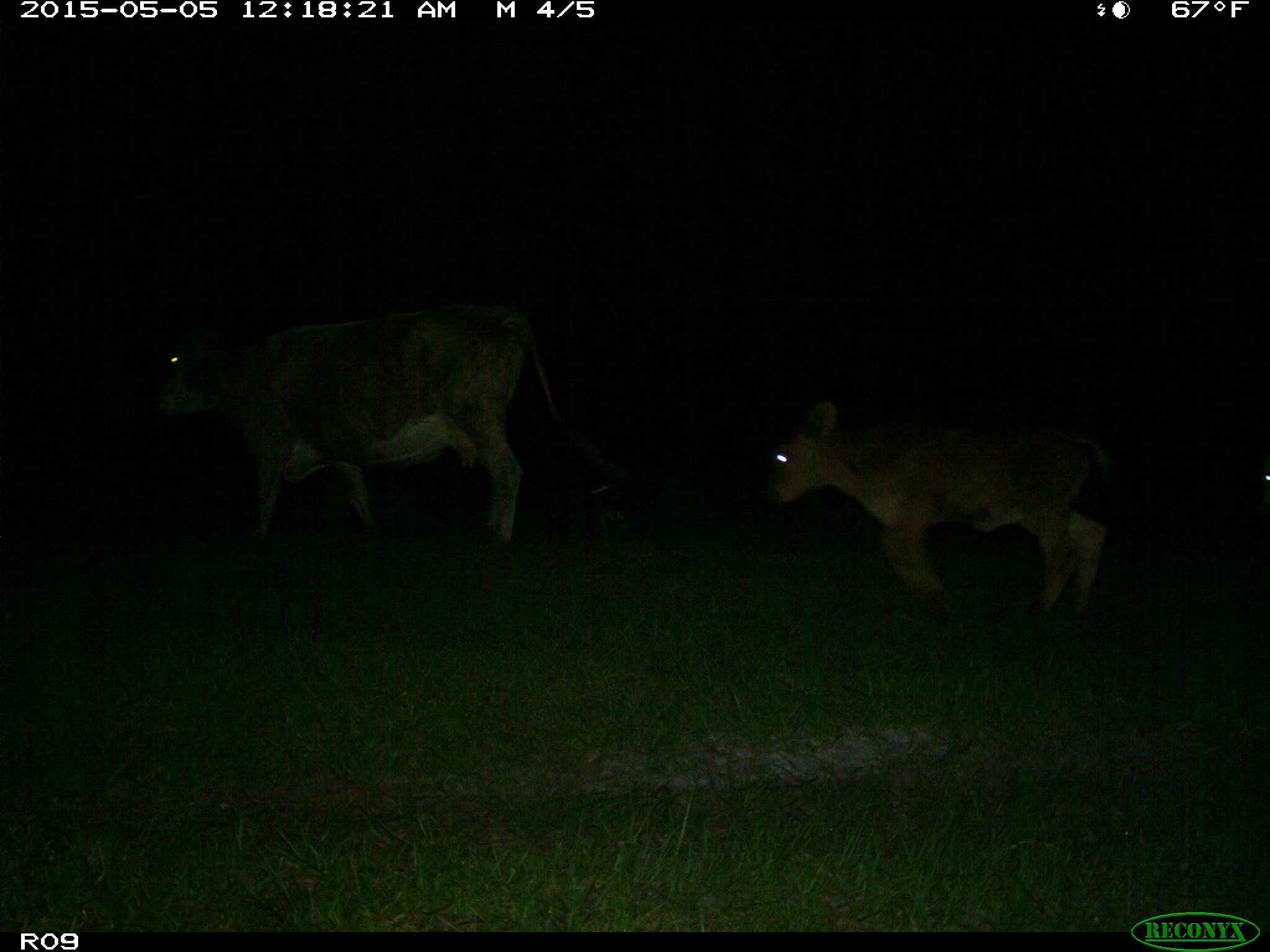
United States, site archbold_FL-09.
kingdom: Animalia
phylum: Chordata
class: Mammalia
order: Artiodactyla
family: Bovidae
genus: Bos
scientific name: Bos taurus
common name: domestic cow